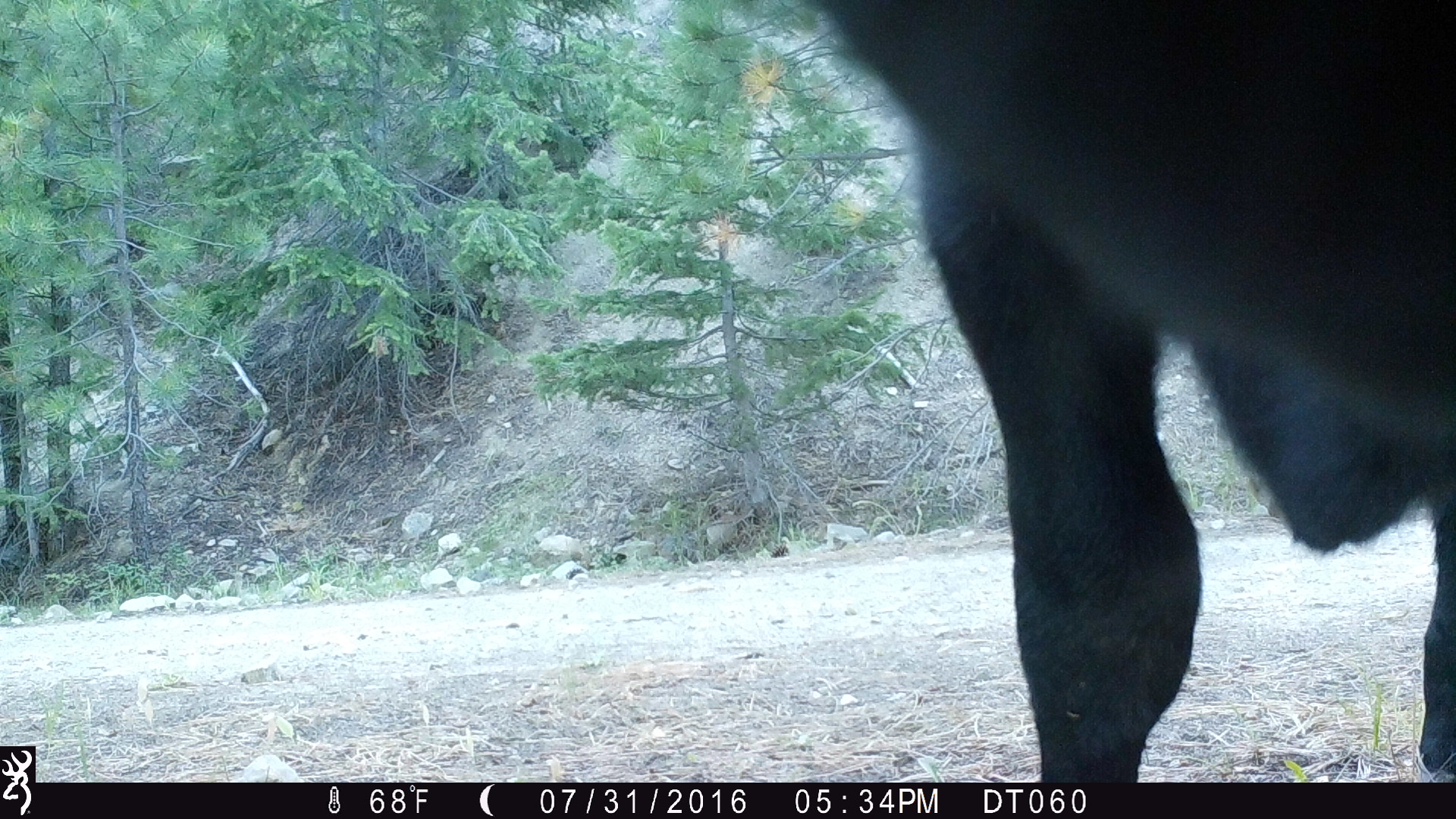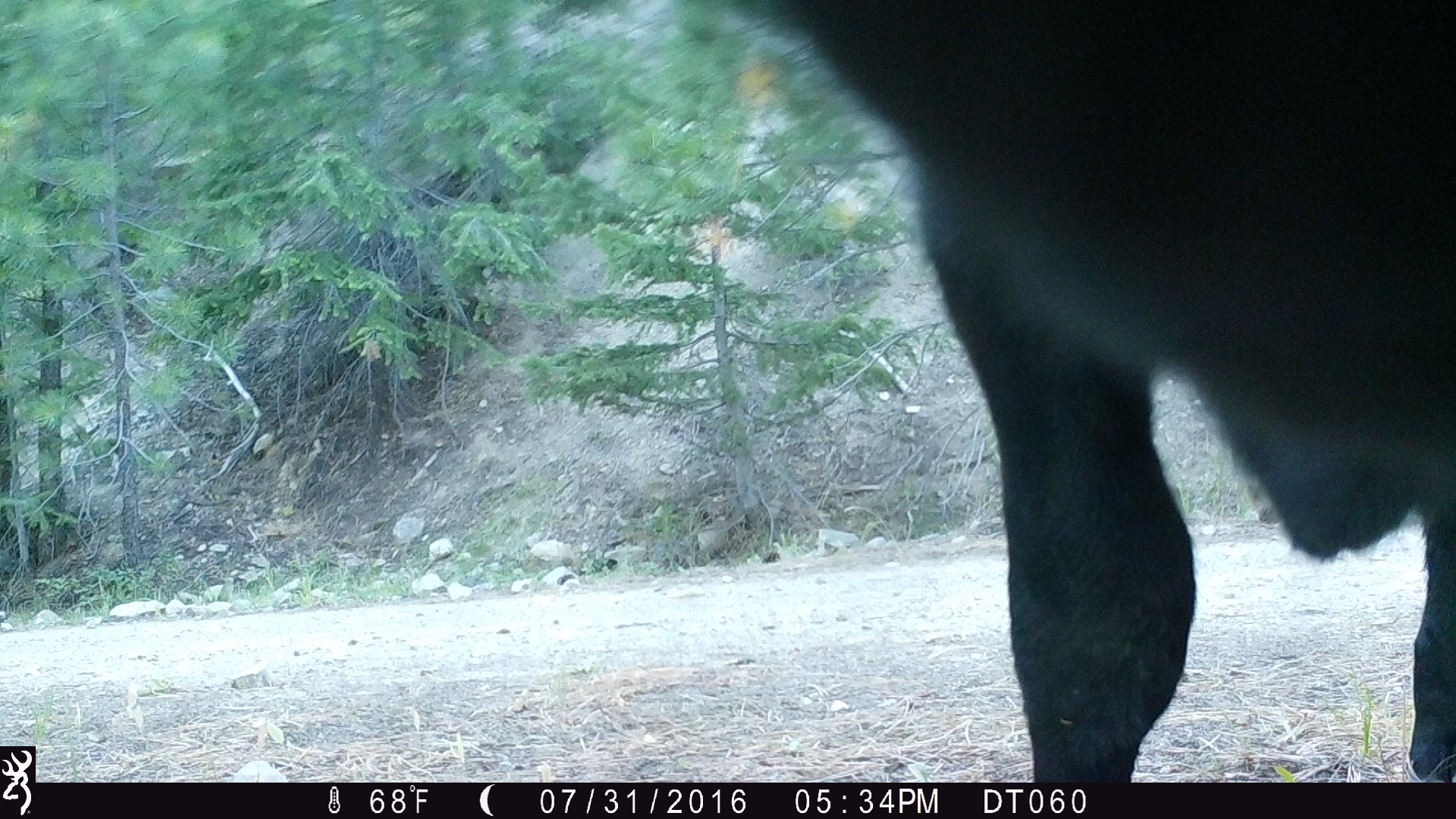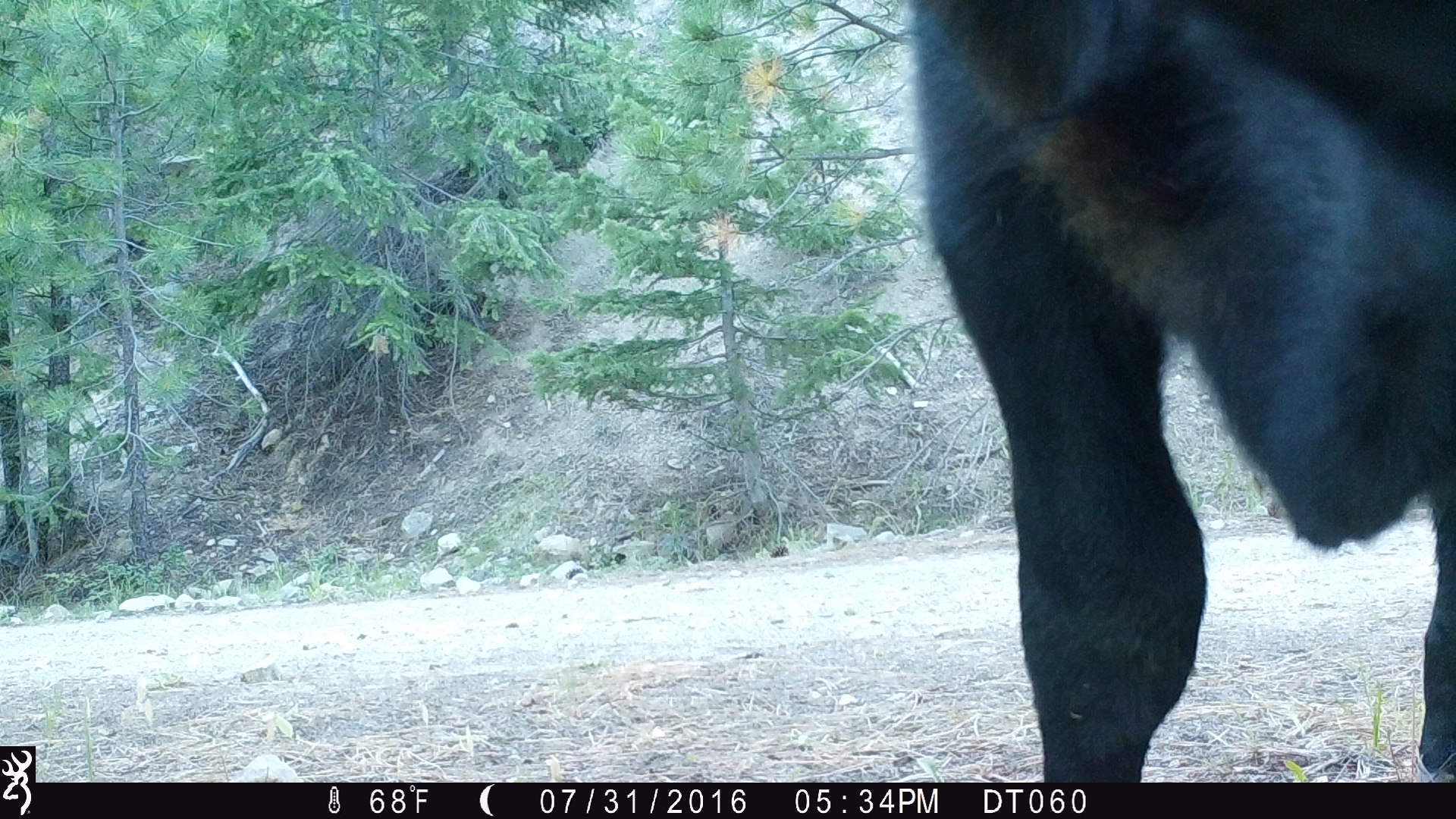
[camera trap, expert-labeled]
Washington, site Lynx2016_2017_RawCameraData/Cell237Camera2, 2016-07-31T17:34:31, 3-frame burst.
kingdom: Animalia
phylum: Chordata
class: Mammalia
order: Artiodactyla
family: Bovidae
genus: Bos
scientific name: Bos taurus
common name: domestic cattle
Domestic cattle (Bos taurus). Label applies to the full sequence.